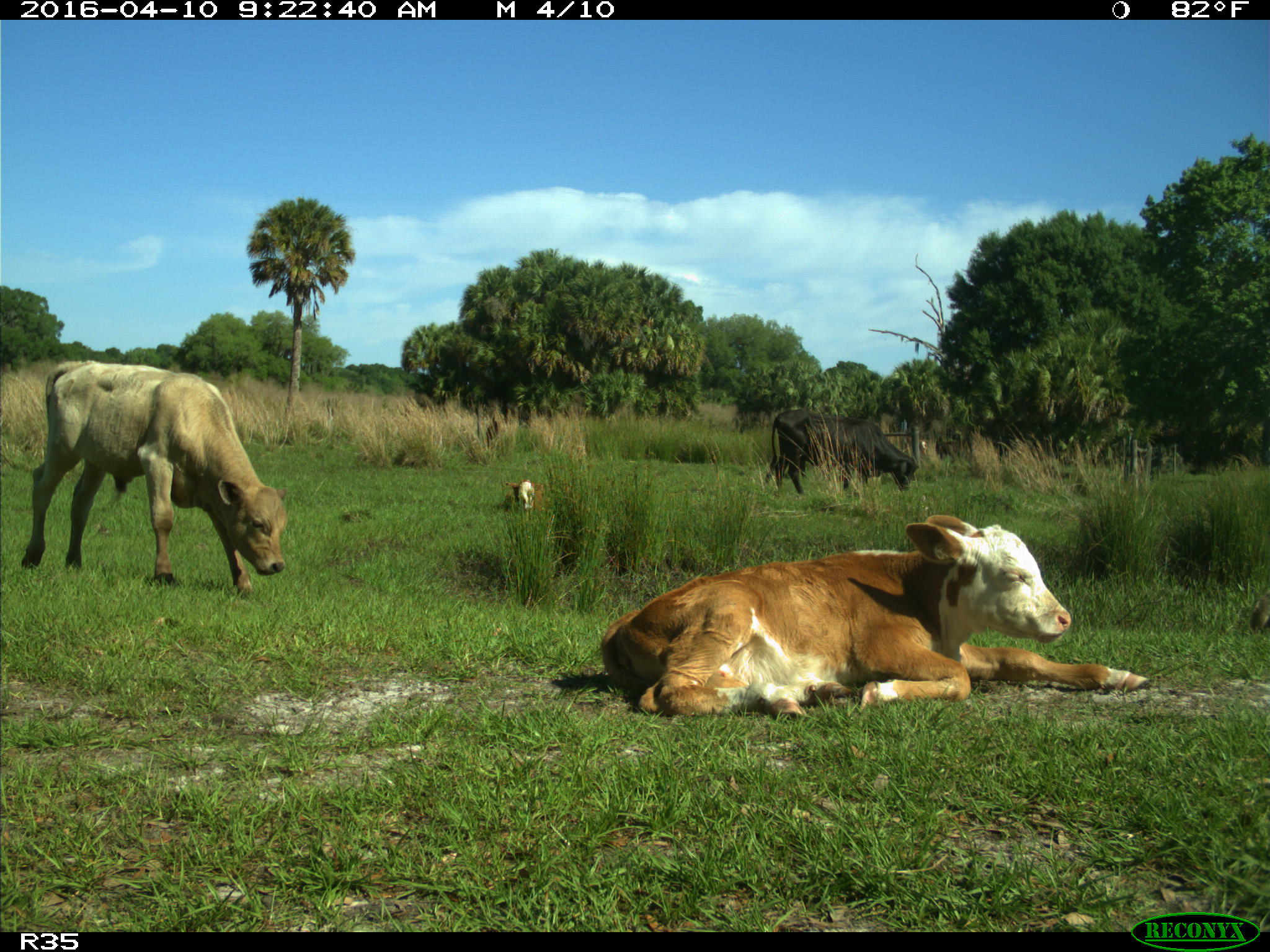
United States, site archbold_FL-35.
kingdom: Animalia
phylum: Chordata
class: Mammalia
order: Artiodactyla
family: Bovidae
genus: Bos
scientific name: Bos taurus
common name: domestic cow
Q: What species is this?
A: Bos taurus (domestic cow).